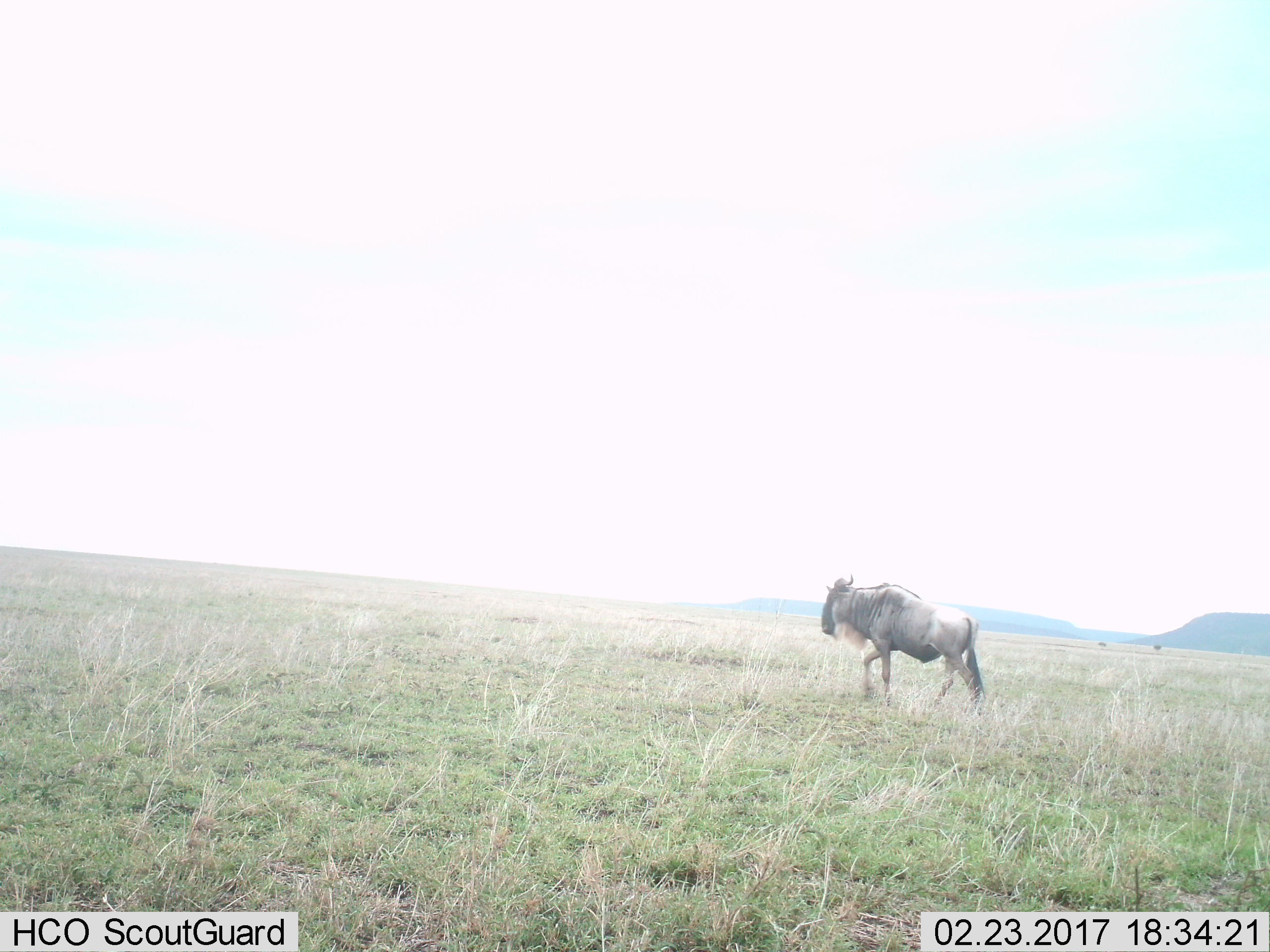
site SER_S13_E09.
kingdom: Animalia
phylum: Chordata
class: Mammalia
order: Artiodactyla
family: Bovidae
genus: Connochaetes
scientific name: Connochaetes taurinus taurinus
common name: blue wildebeest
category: wildebeestblue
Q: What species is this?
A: Wildebeestblue (blue wildebeest) (Connochaetes taurinus taurinus).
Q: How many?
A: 1.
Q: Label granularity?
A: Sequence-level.